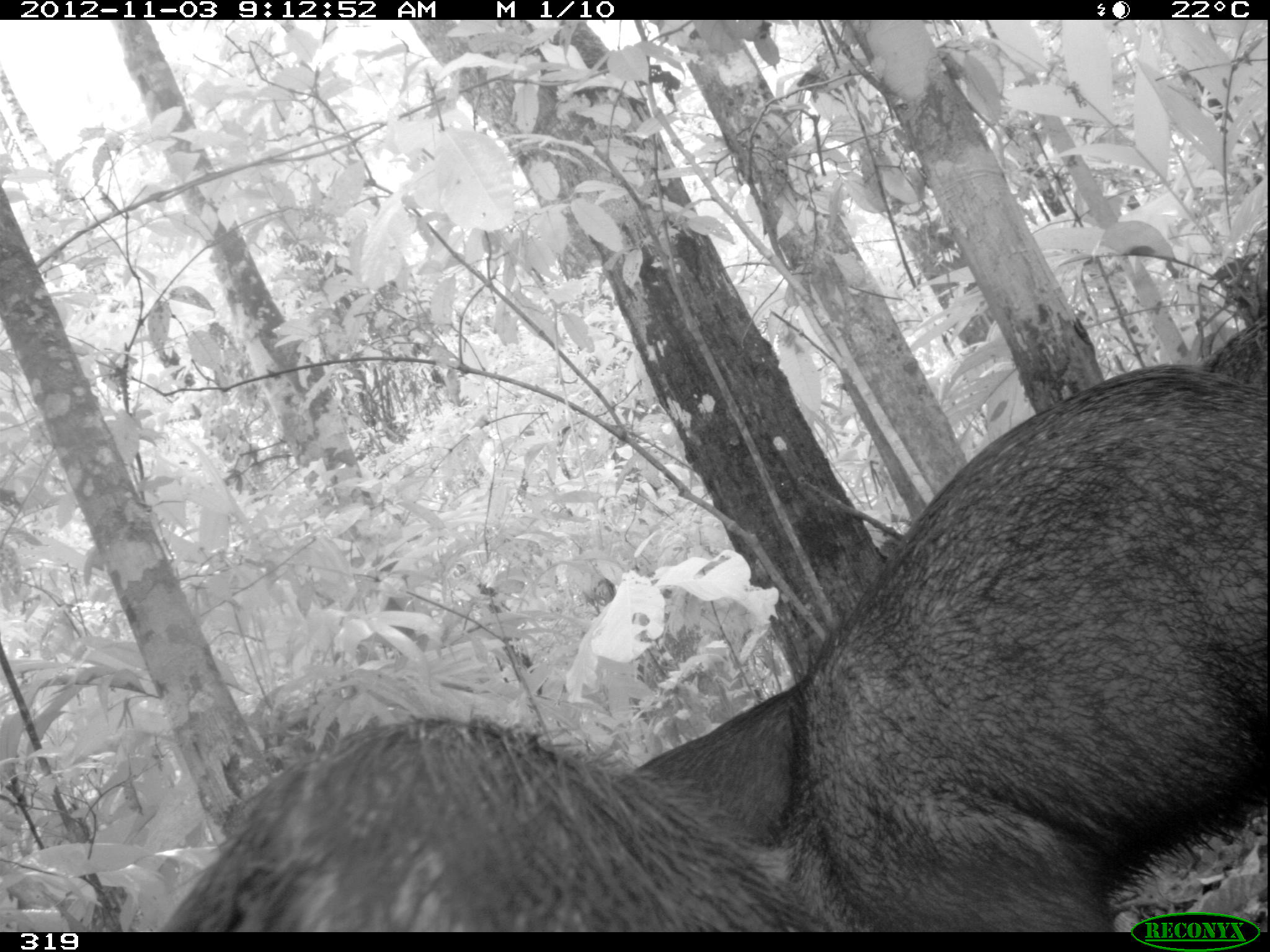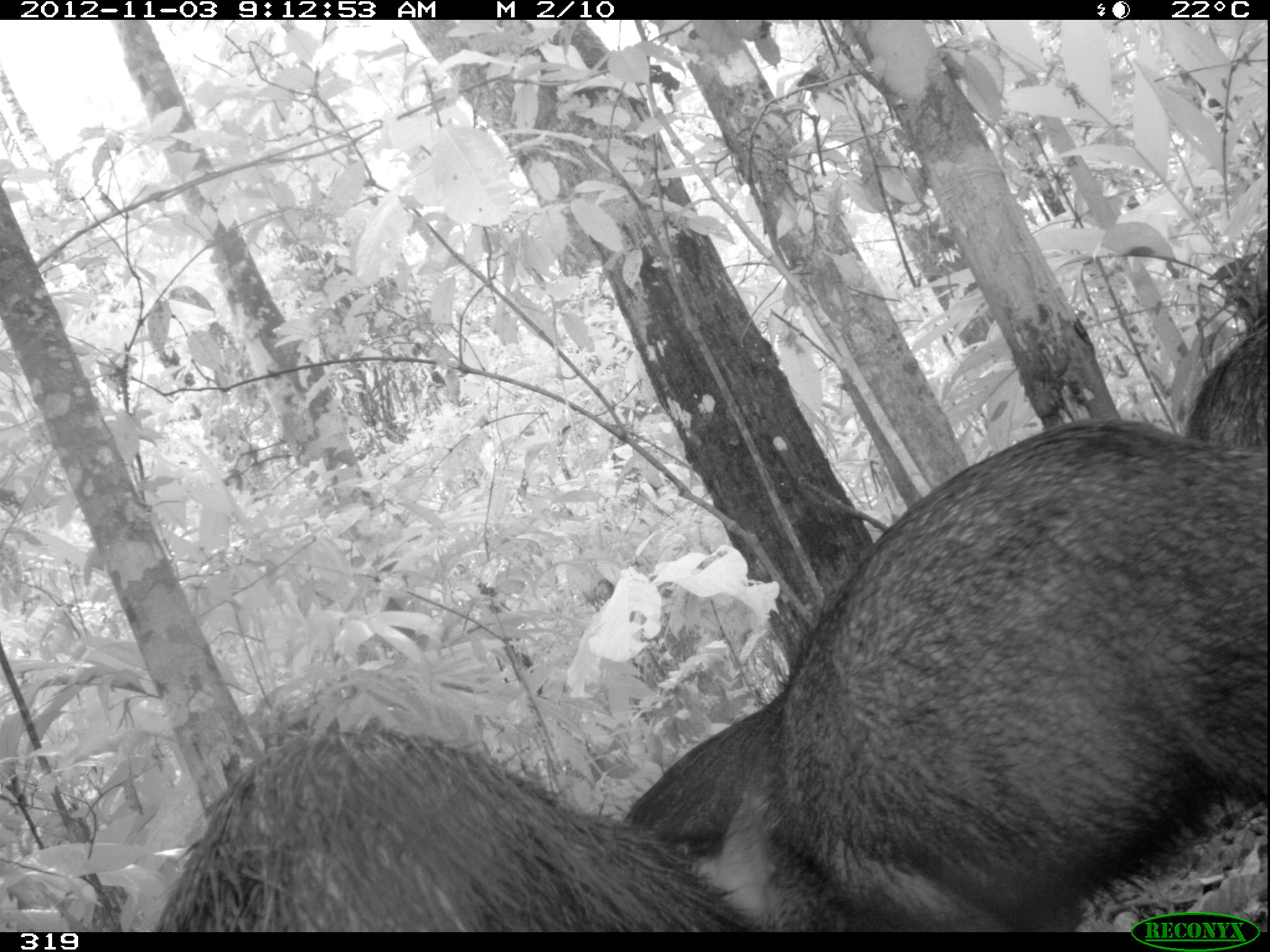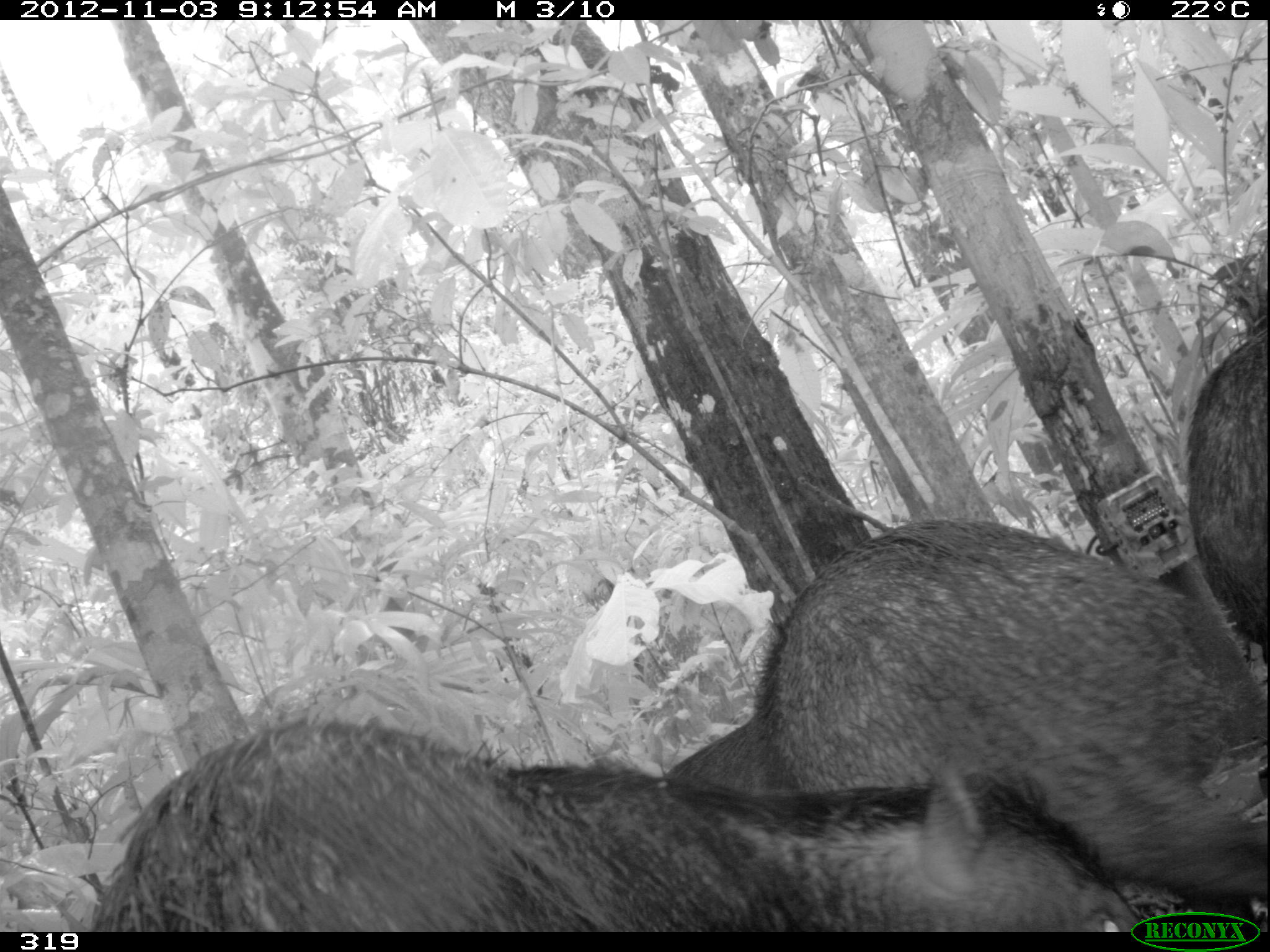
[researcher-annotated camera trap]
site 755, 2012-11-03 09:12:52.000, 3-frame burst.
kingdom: Animalia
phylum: Chordata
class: Mammalia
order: Artiodactyla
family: Tayassuidae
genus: Tayassu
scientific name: Tayassu pecari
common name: white-lipped peccary